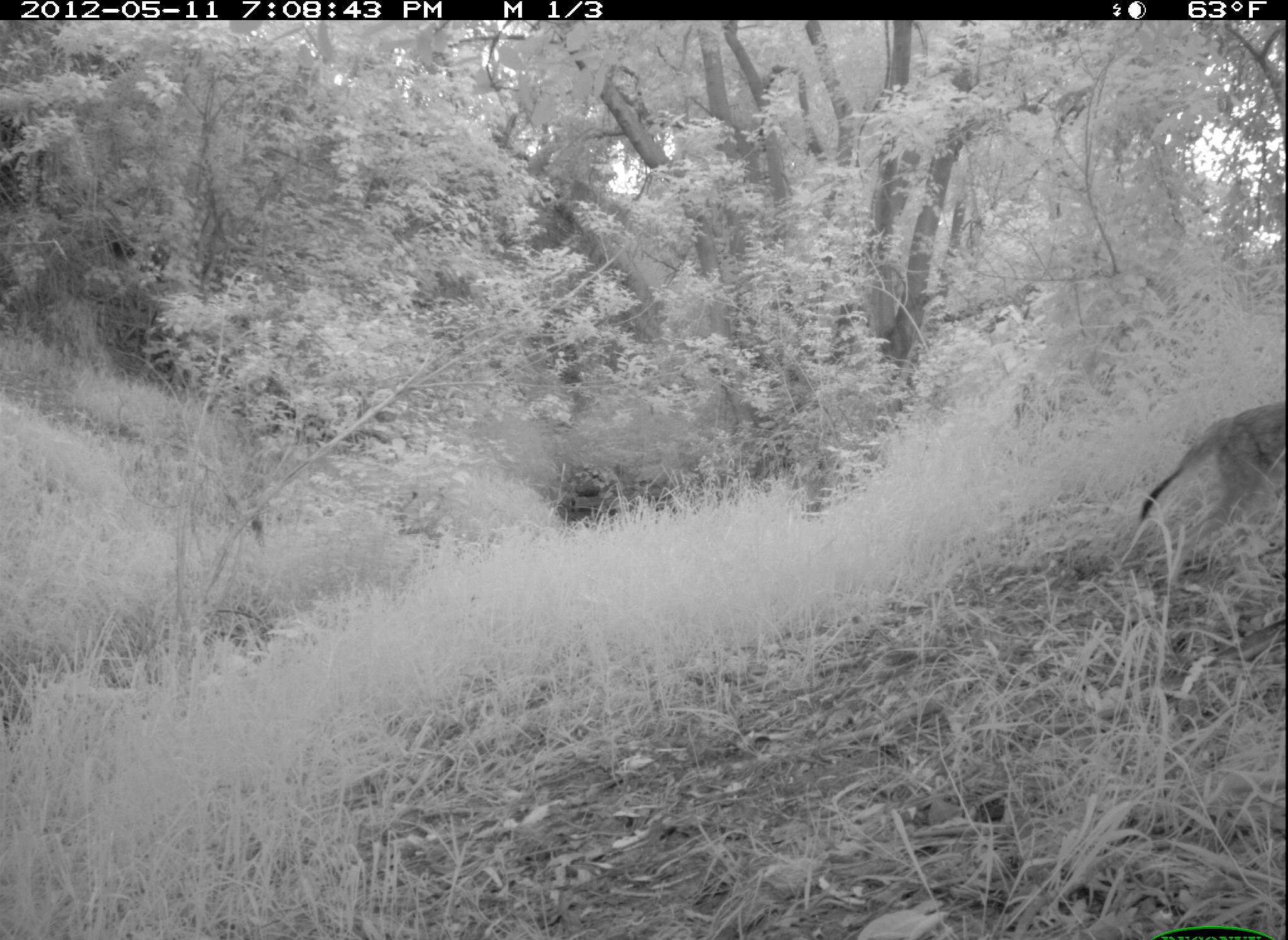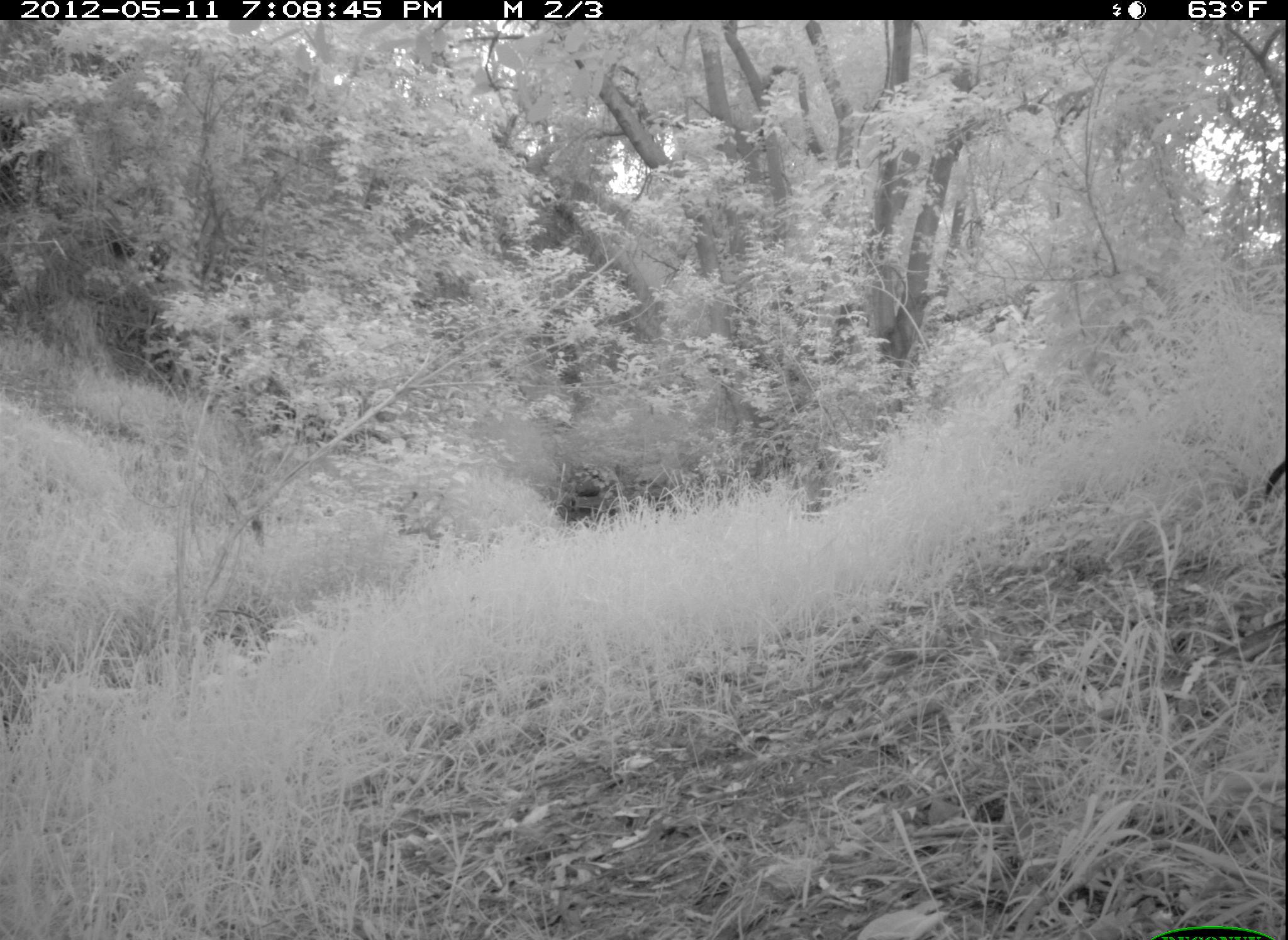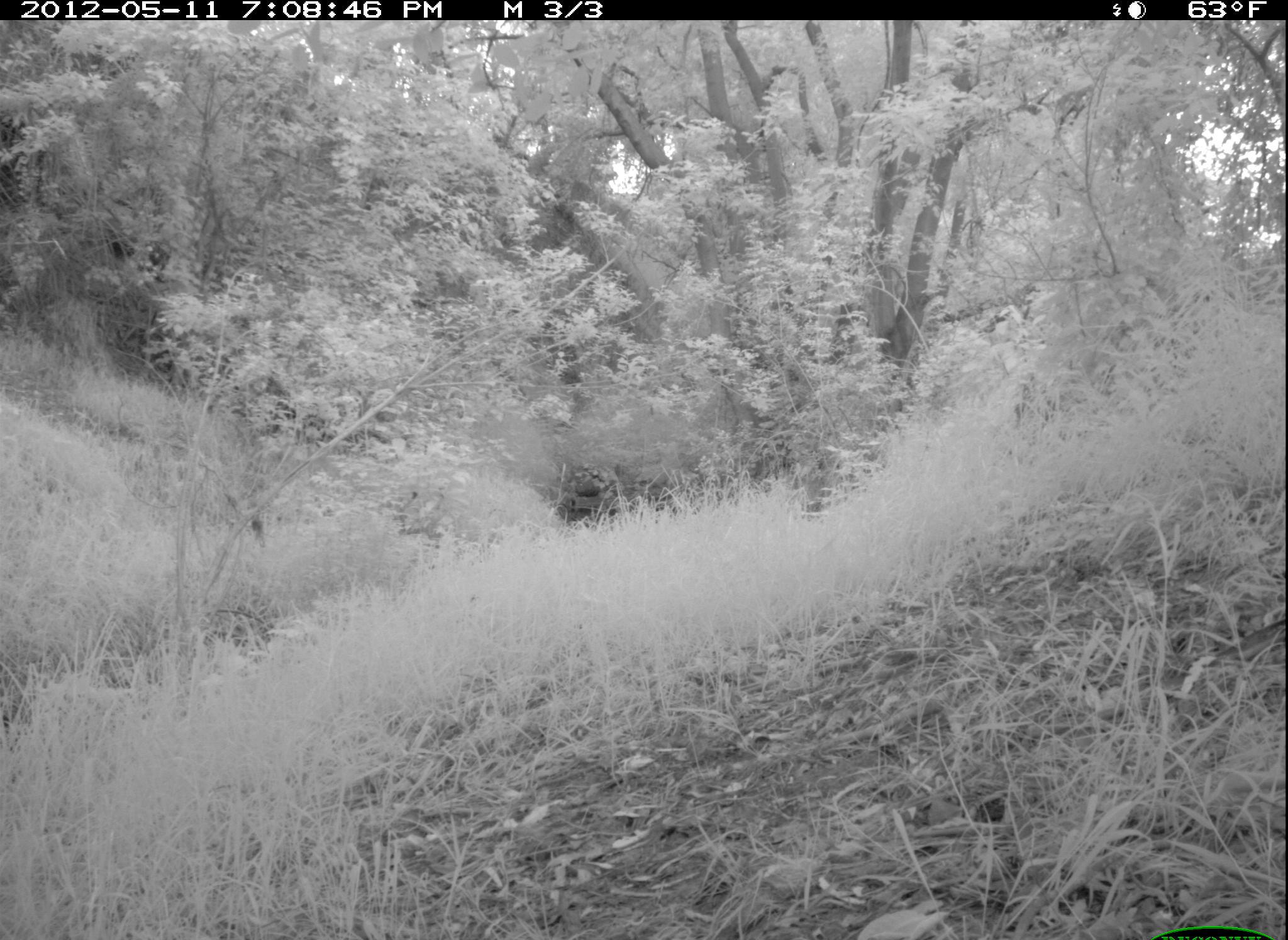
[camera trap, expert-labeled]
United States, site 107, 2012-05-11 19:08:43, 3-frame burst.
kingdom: Animalia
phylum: Chordata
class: Mammalia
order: Carnivora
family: Canidae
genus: Canis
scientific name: Canis latrans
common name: coyote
Coyote (Canis latrans).